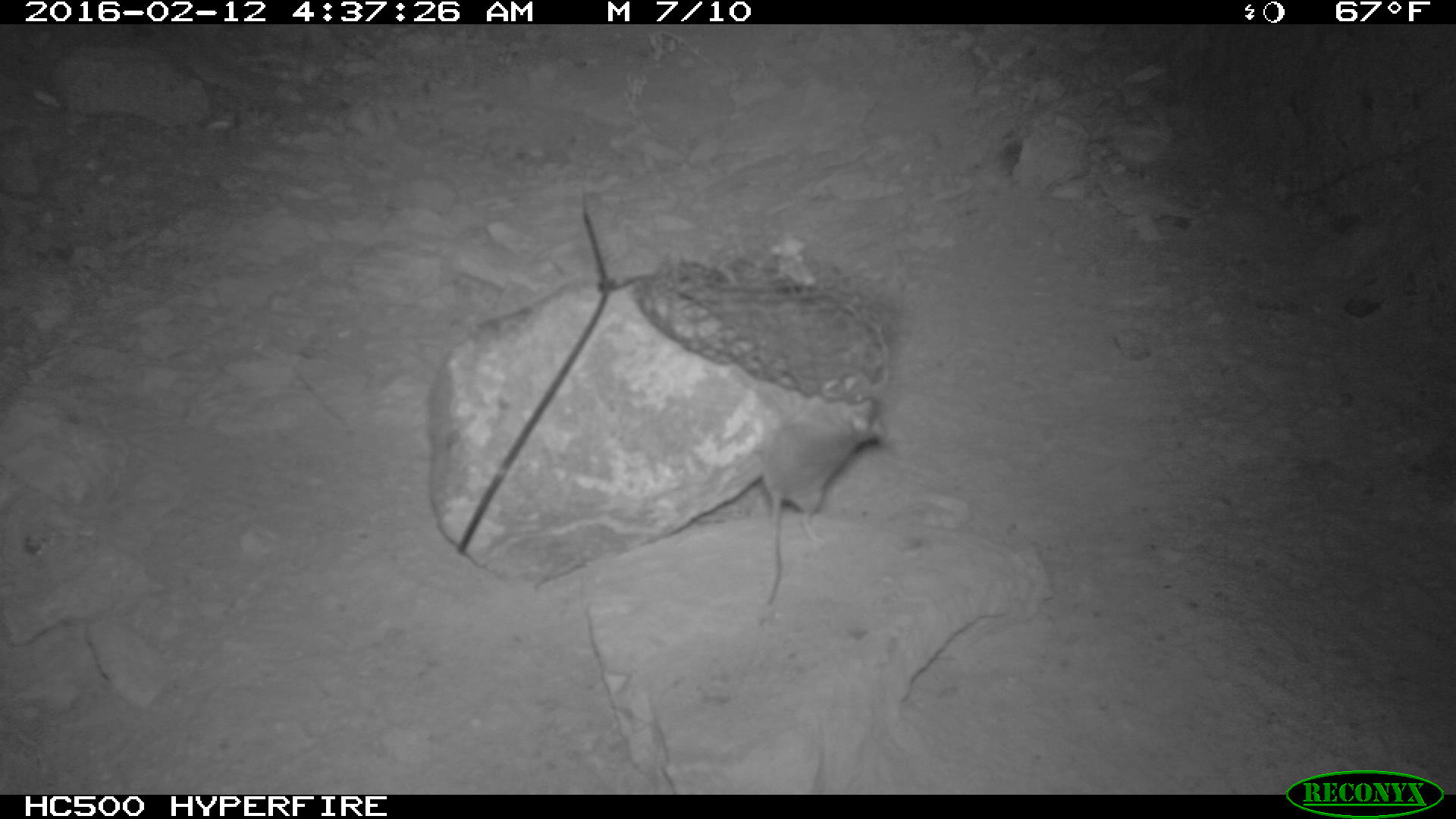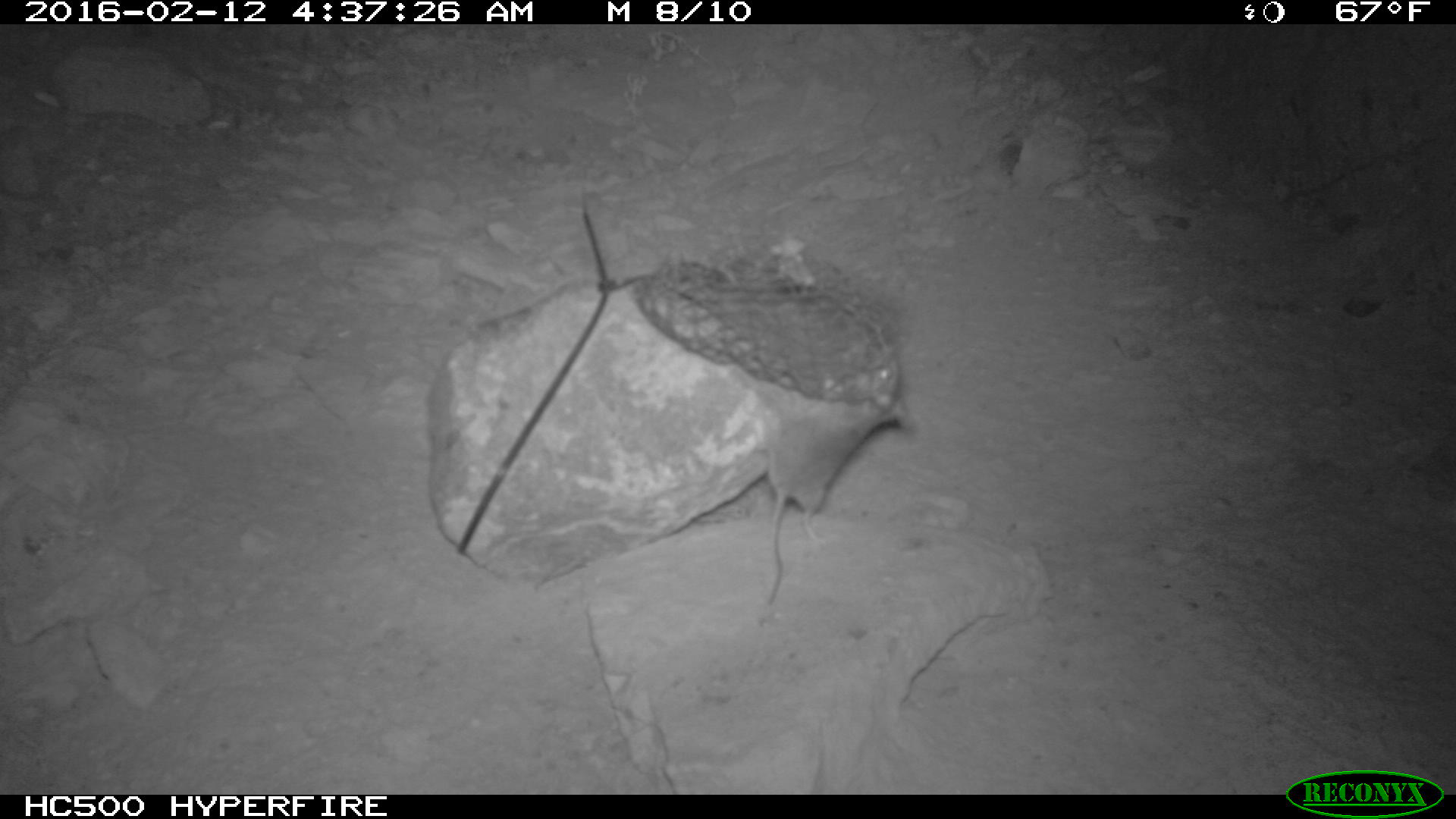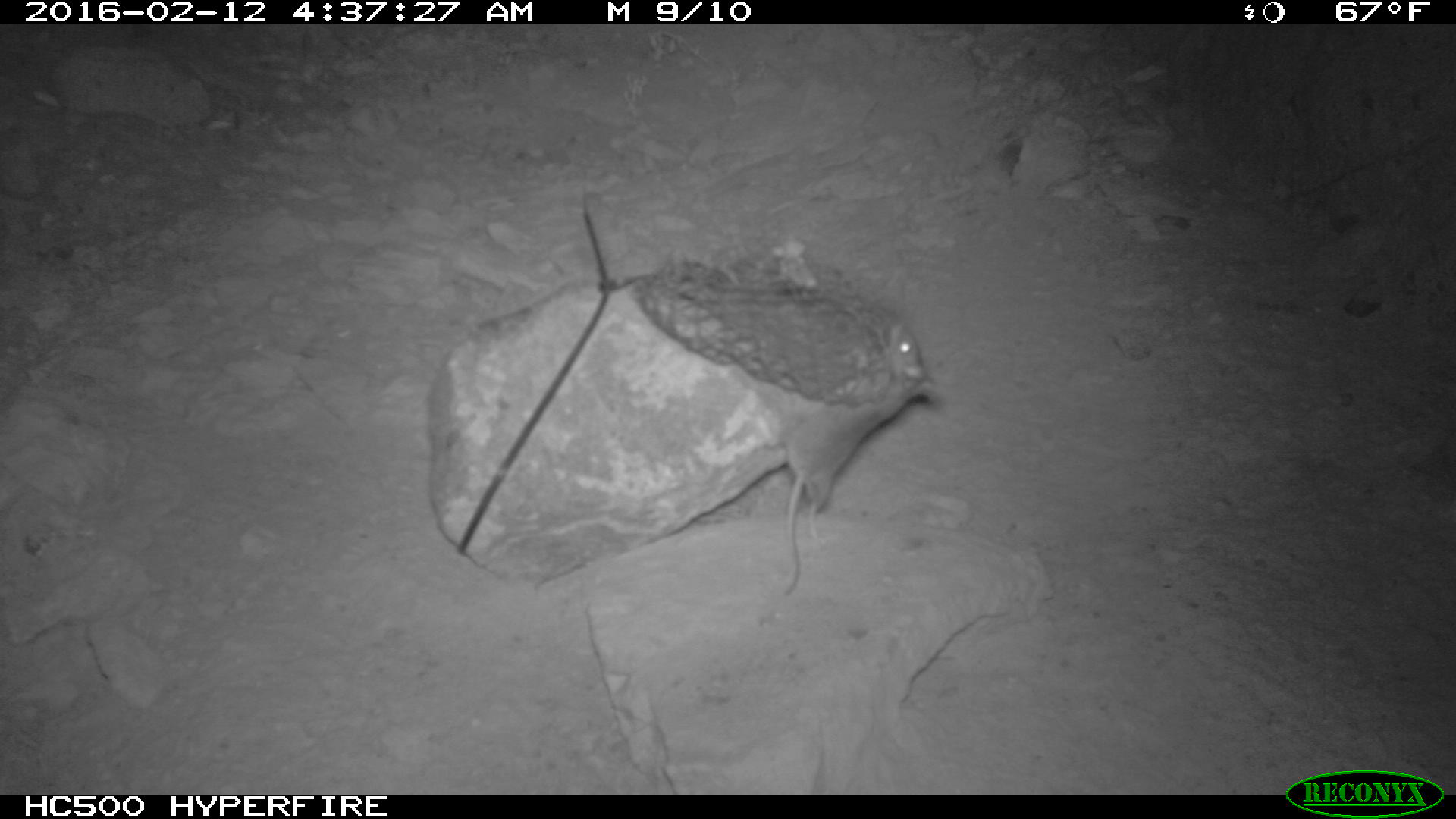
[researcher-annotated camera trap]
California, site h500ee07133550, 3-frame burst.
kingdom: Animalia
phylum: Chordata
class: Mammalia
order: Rodentia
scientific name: Rodentia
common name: rodent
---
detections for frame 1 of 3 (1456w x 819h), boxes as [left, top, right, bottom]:
rodent: [757, 378, 886, 607]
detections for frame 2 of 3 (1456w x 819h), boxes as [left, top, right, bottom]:
rodent: [754, 388, 901, 607]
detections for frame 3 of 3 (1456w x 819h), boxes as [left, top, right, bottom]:
rodent: [777, 320, 946, 598]